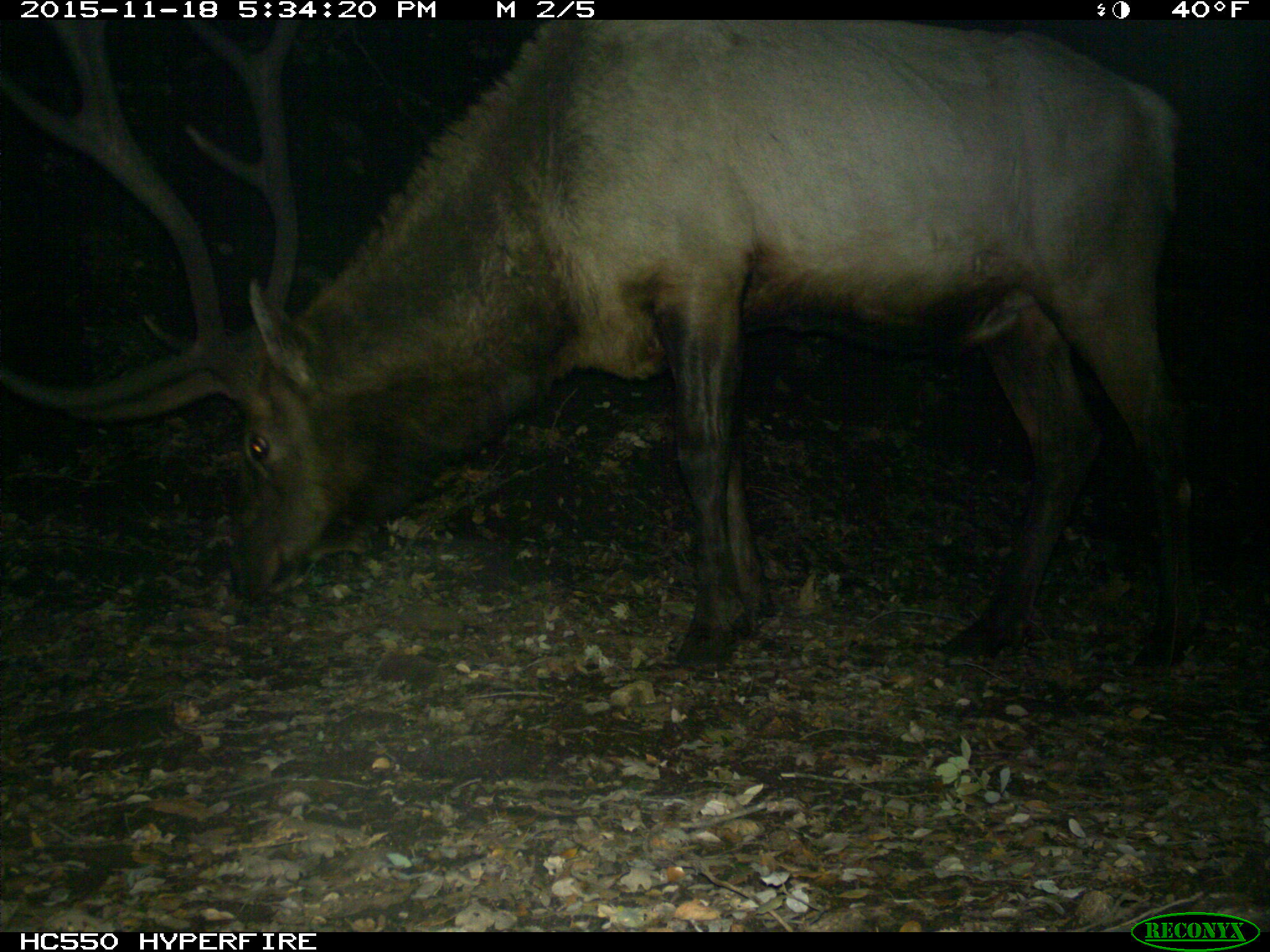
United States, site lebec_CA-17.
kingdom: Animalia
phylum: Chordata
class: Mammalia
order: Artiodactyla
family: Cervidae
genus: Cervus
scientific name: Cervus canadensis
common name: elk